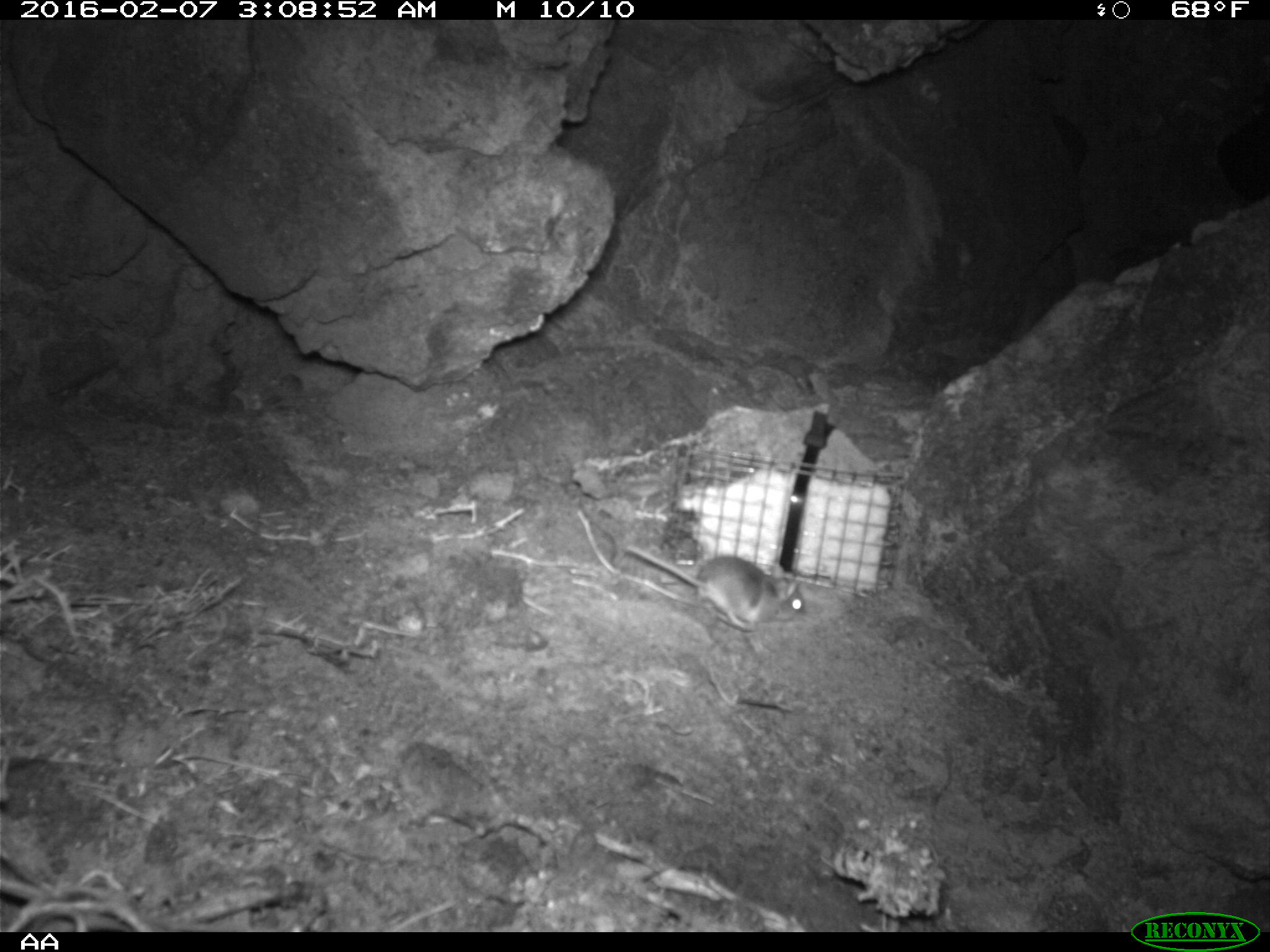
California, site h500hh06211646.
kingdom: Animalia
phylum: Chordata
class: Mammalia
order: Rodentia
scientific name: Rodentia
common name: rodent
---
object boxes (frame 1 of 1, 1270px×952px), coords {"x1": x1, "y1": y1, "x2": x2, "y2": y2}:
rodent: {"x1": 624, "y1": 545, "x2": 806, "y2": 631}